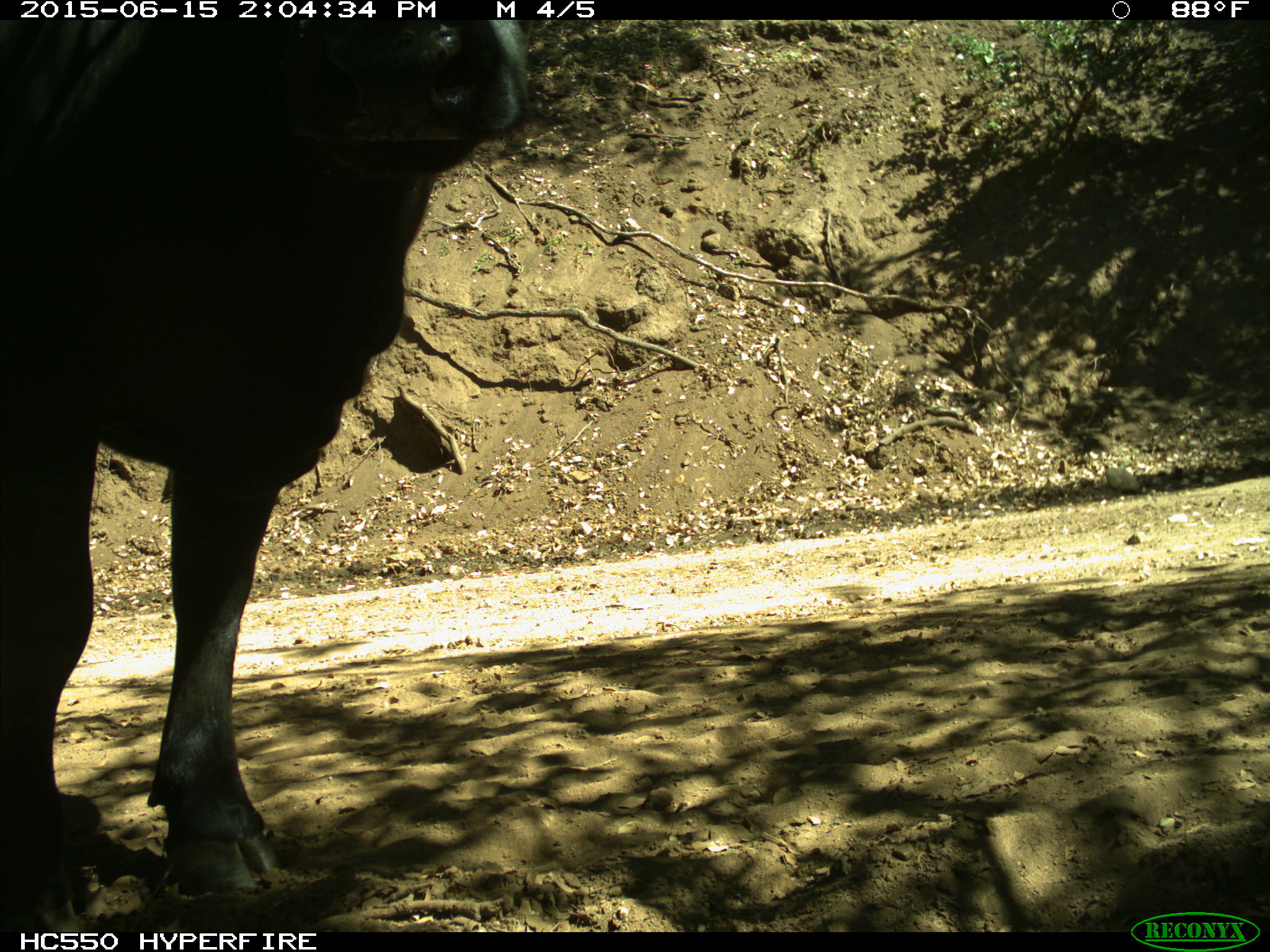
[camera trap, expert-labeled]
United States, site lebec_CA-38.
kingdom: Animalia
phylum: Chordata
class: Mammalia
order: Artiodactyla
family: Bovidae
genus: Bos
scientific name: Bos taurus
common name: domestic cow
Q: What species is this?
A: Bos taurus (domestic cow).